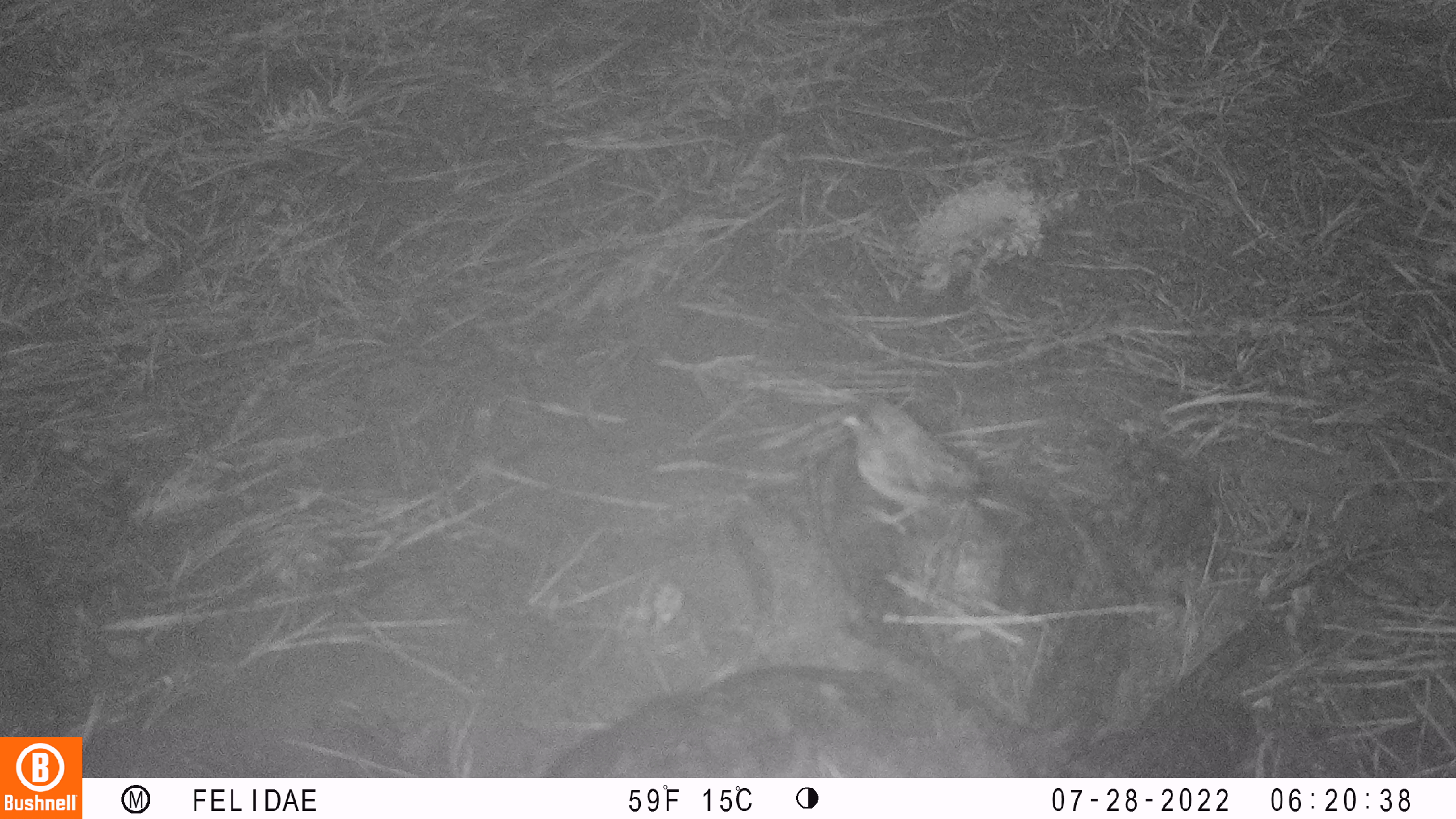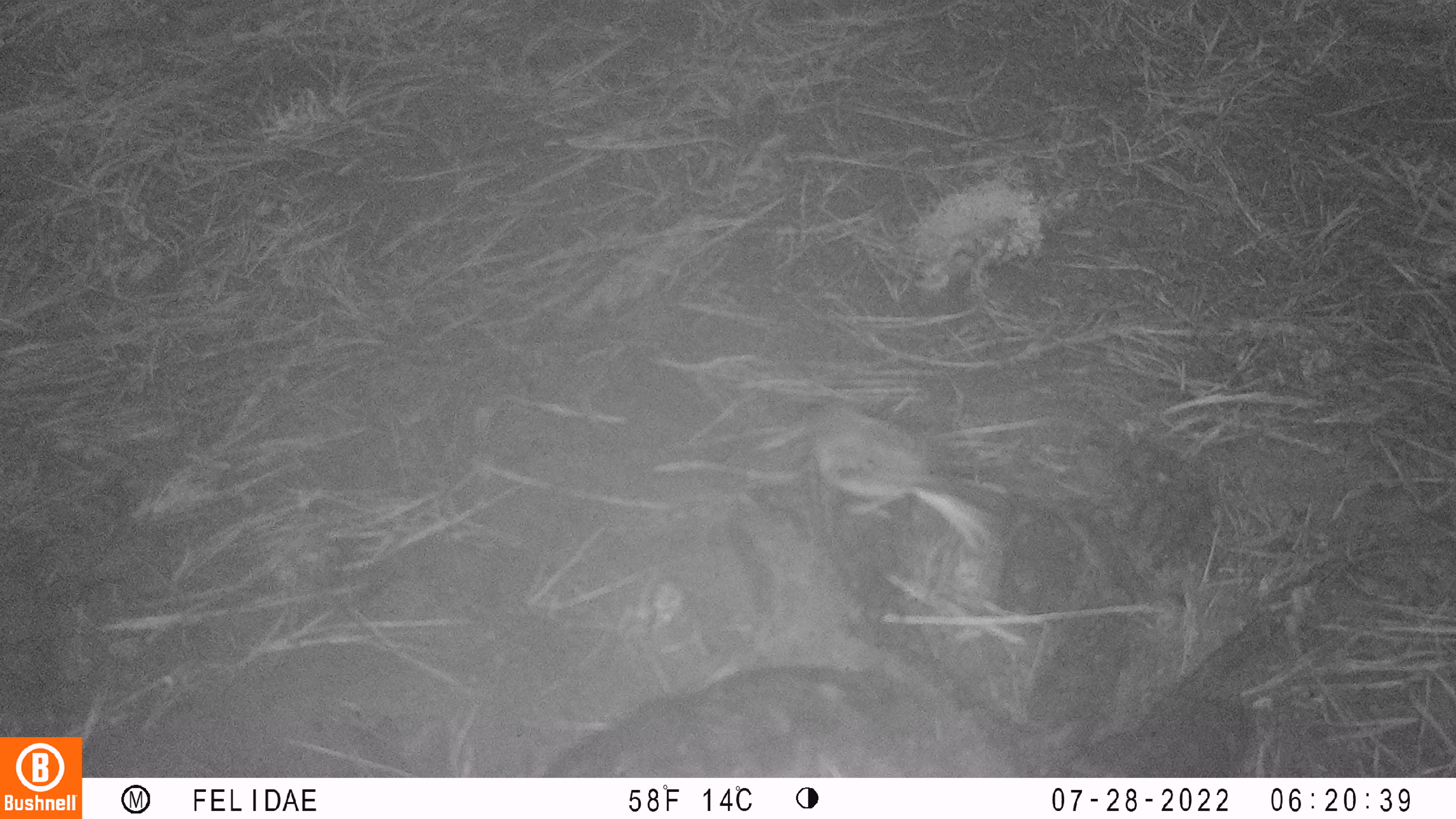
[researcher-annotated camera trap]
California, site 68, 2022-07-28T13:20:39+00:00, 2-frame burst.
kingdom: Animalia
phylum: Chordata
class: Aves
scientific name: Aves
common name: bird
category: unknown bird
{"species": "unknown bird (bird) (Aves)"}